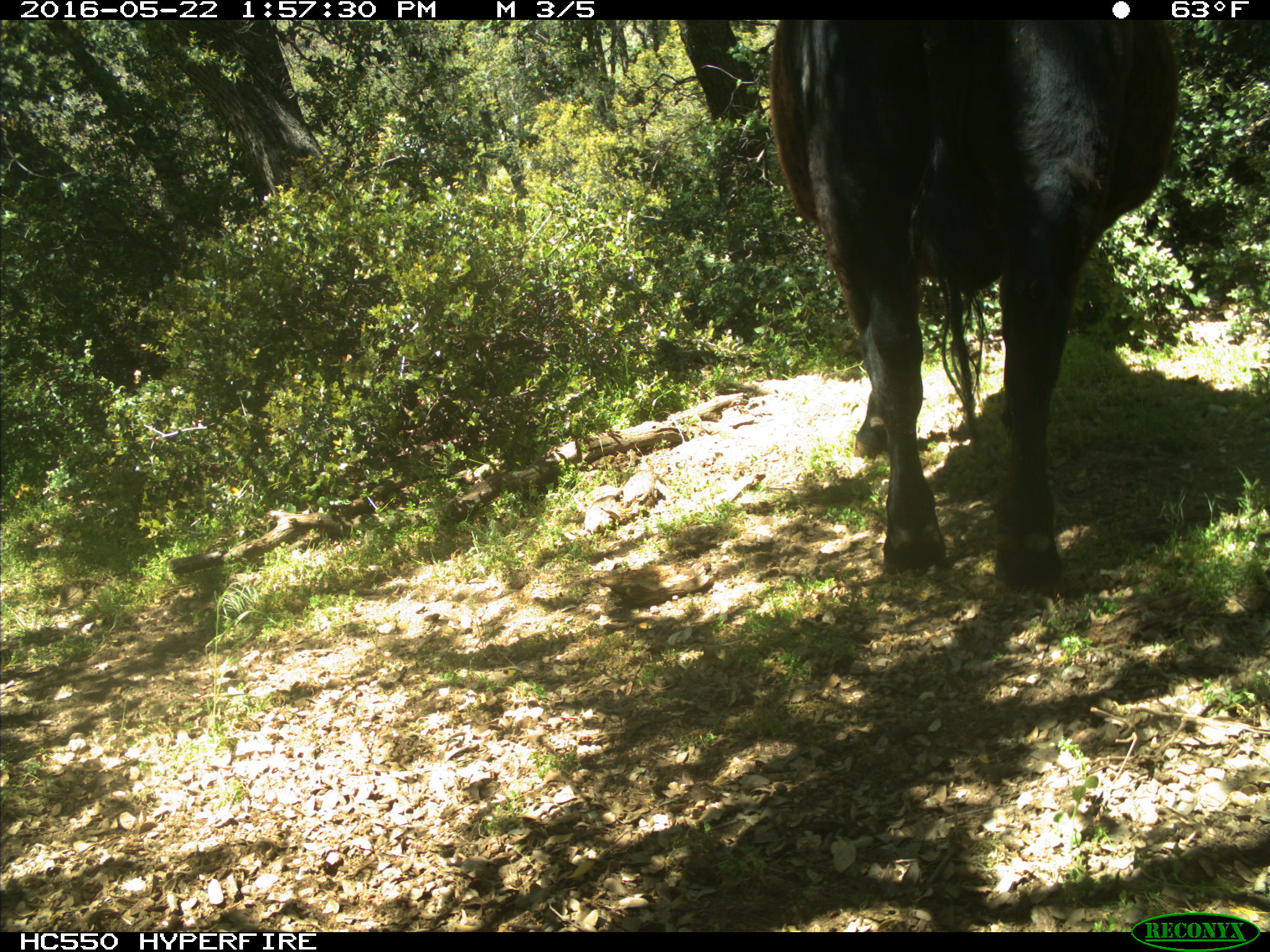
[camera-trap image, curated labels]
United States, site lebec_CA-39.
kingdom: Animalia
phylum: Chordata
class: Mammalia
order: Artiodactyla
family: Bovidae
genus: Bos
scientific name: Bos taurus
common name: domestic cow